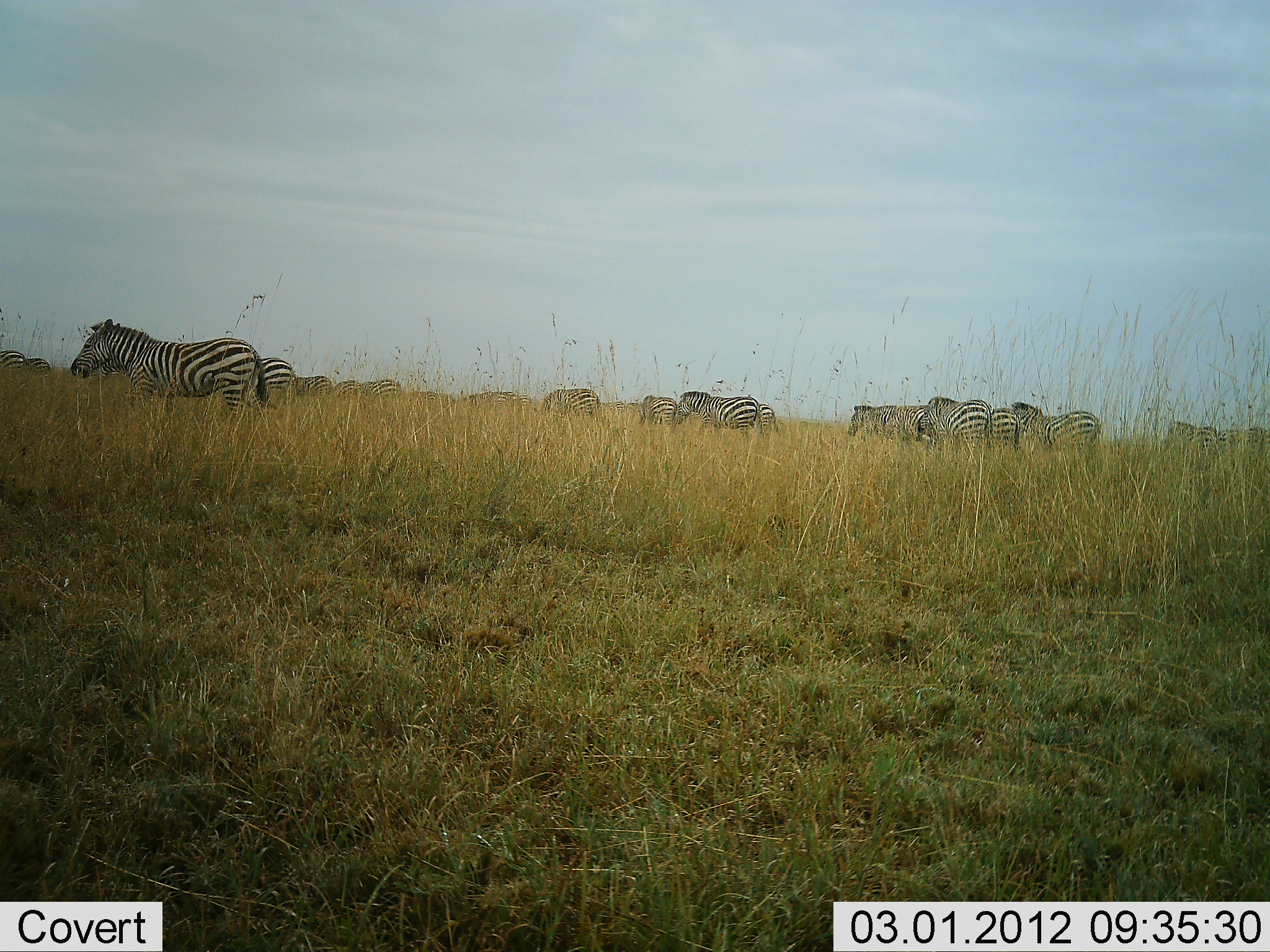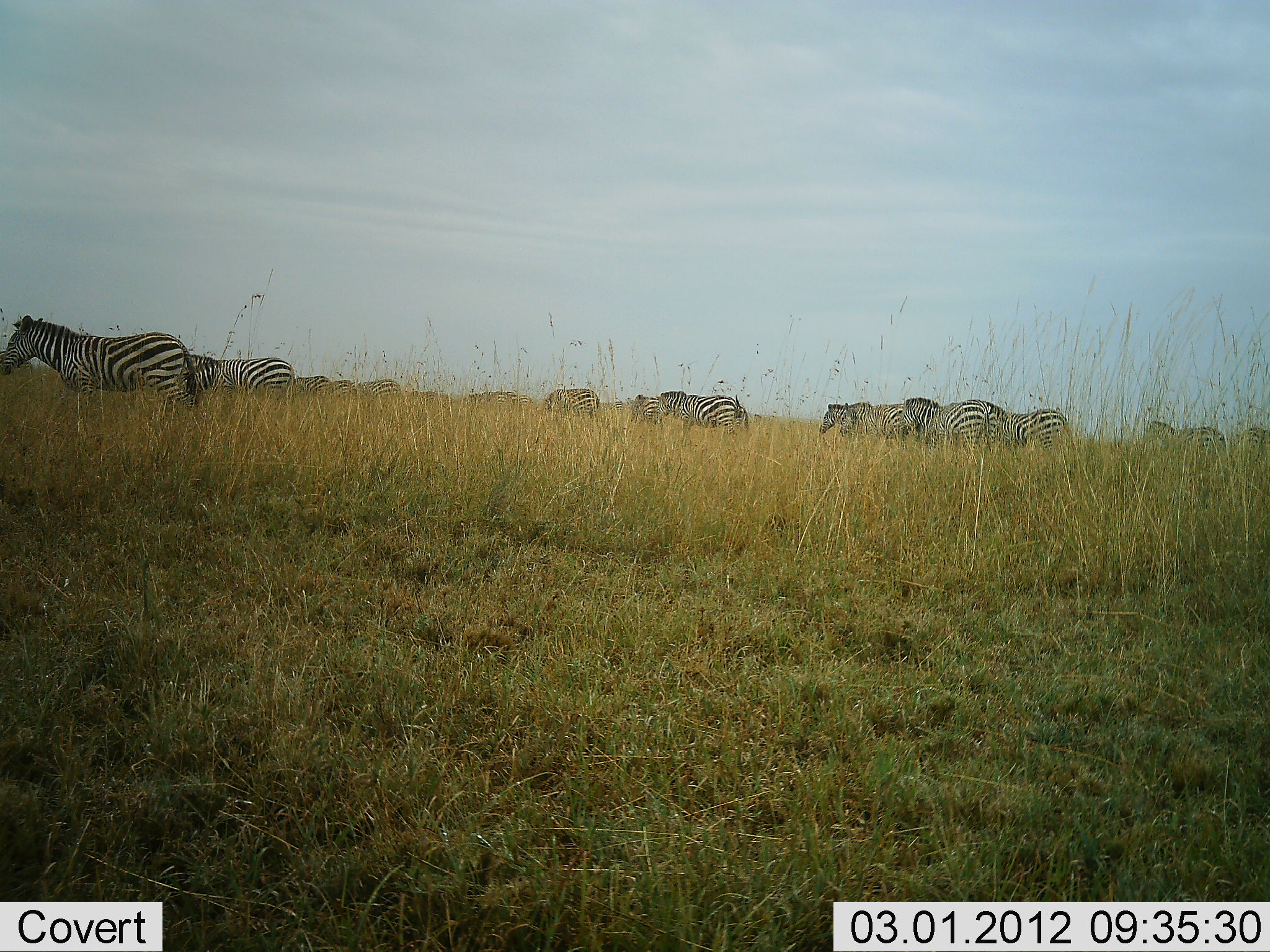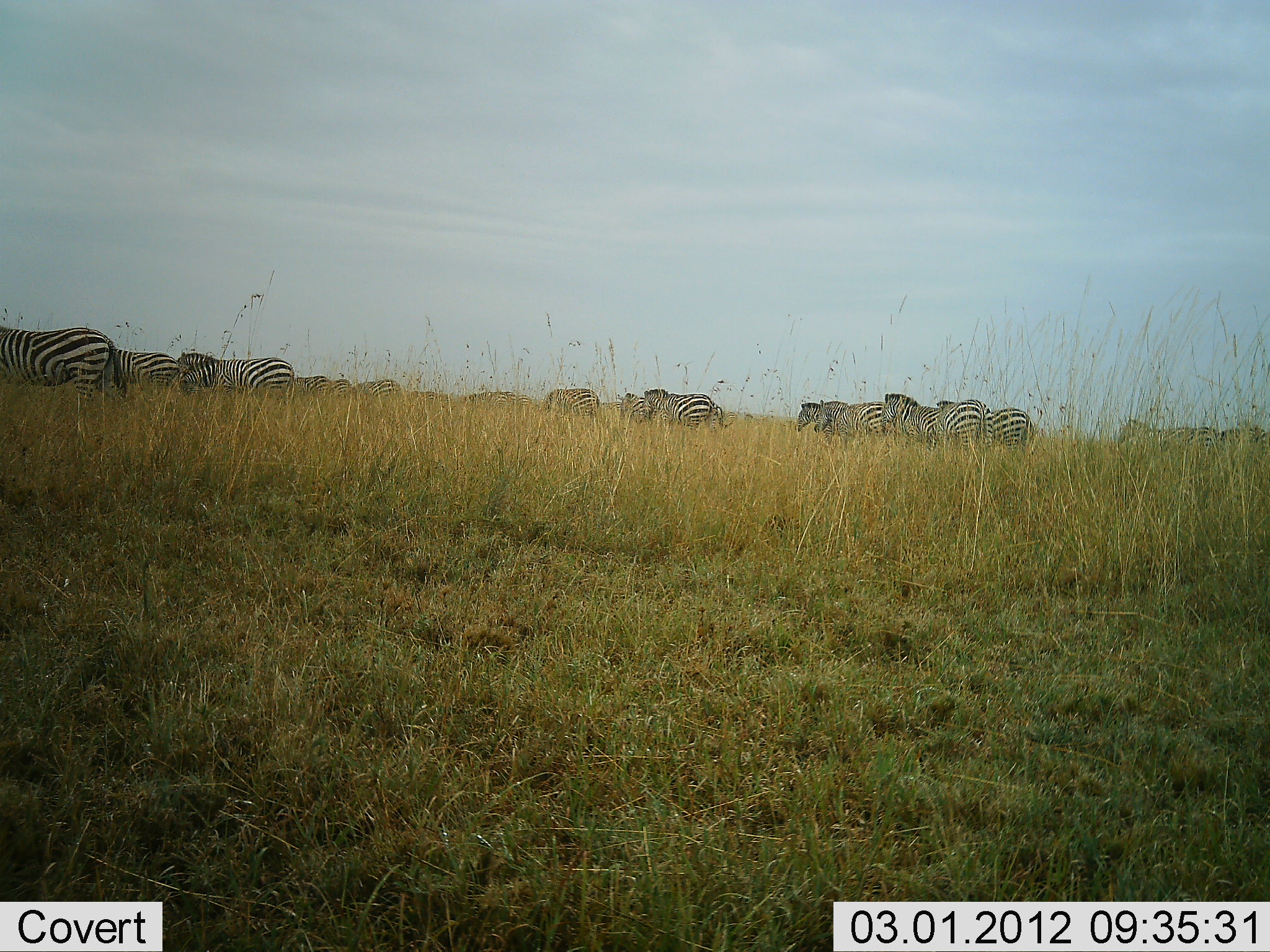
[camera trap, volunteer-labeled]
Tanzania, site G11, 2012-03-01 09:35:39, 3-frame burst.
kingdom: Animalia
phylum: Chordata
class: Mammalia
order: Perissodactyla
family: Equidae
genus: Equus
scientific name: Equus quagga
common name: plains zebra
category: zebra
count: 11-50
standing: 17%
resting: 0%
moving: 83%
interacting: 0%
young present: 0%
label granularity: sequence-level